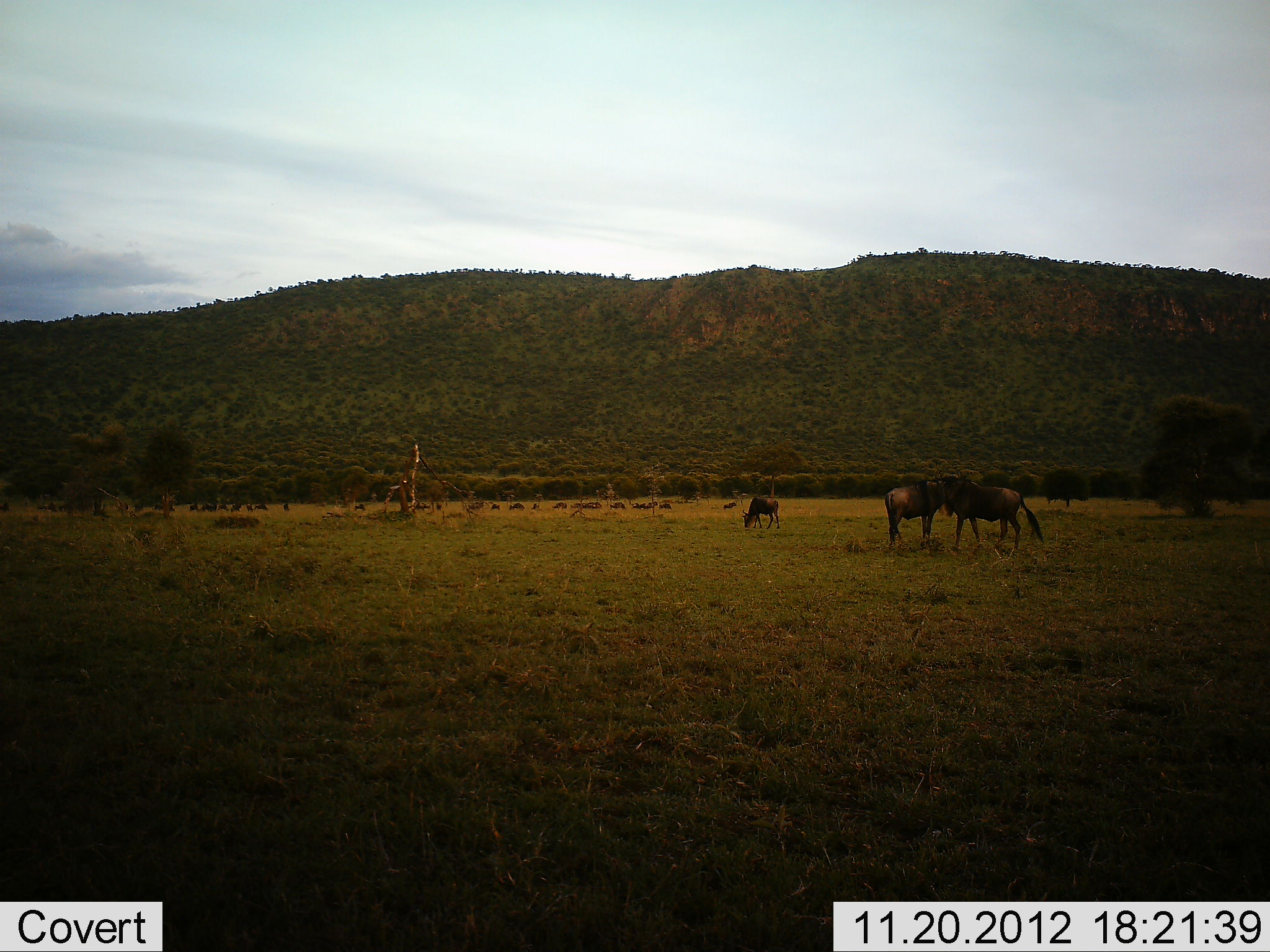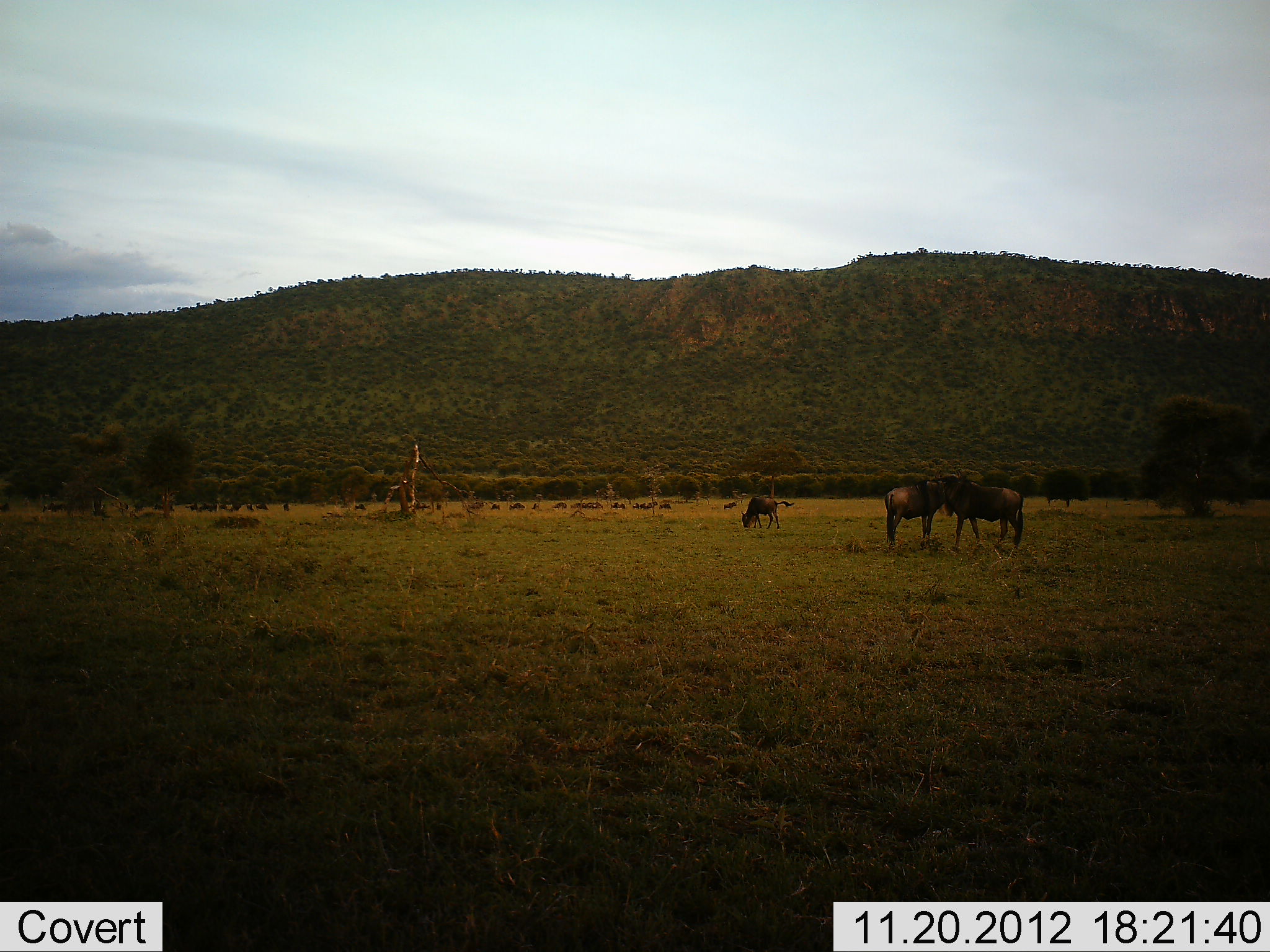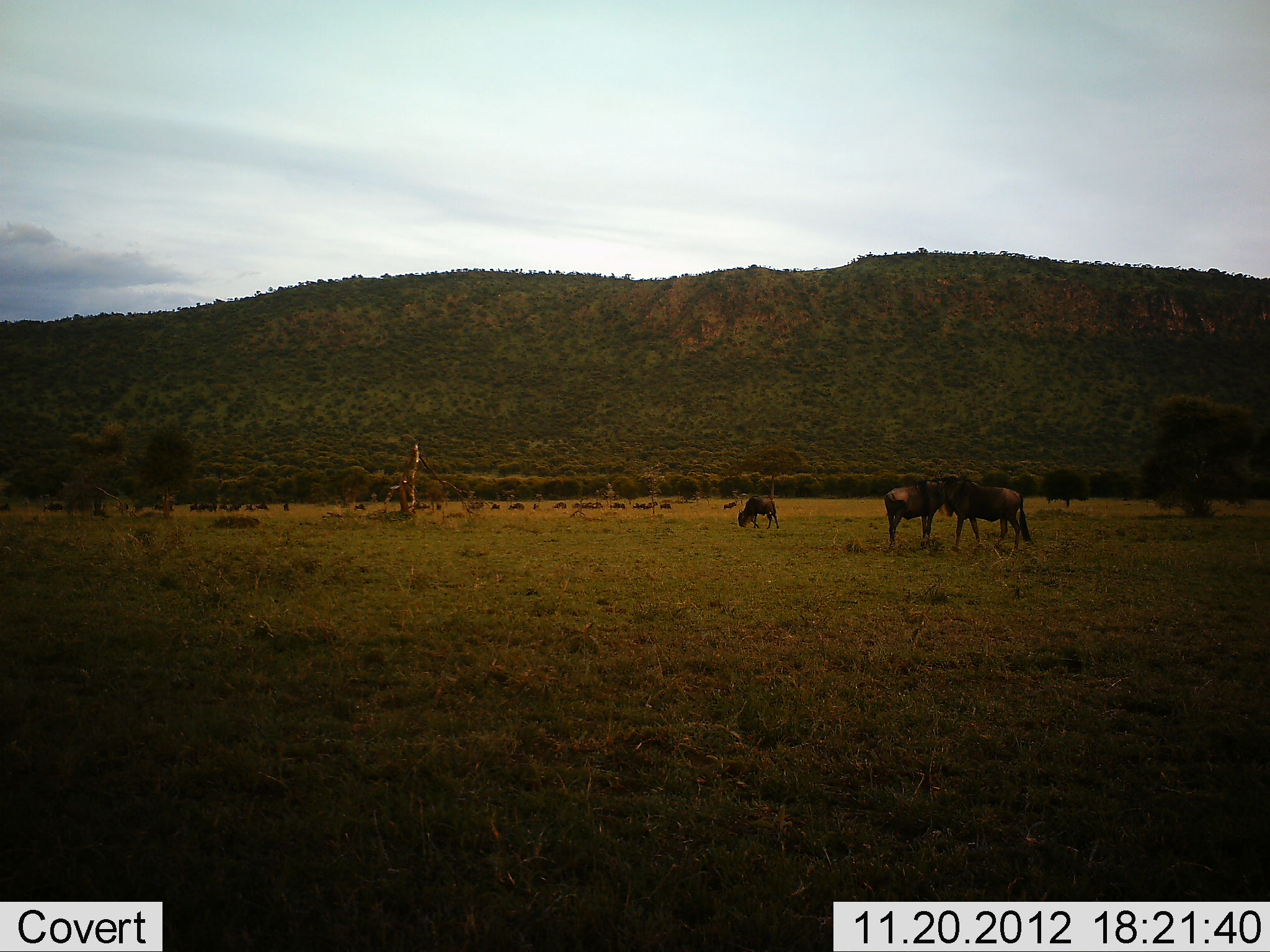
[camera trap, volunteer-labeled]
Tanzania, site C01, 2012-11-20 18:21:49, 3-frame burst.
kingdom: Animalia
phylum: Chordata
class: Mammalia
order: Artiodactyla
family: Bovidae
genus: Connochaetes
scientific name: Connochaetes taurinus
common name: blue wildebeest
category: wildebeest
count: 3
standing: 87%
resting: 13%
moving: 20%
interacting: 0%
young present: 7%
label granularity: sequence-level